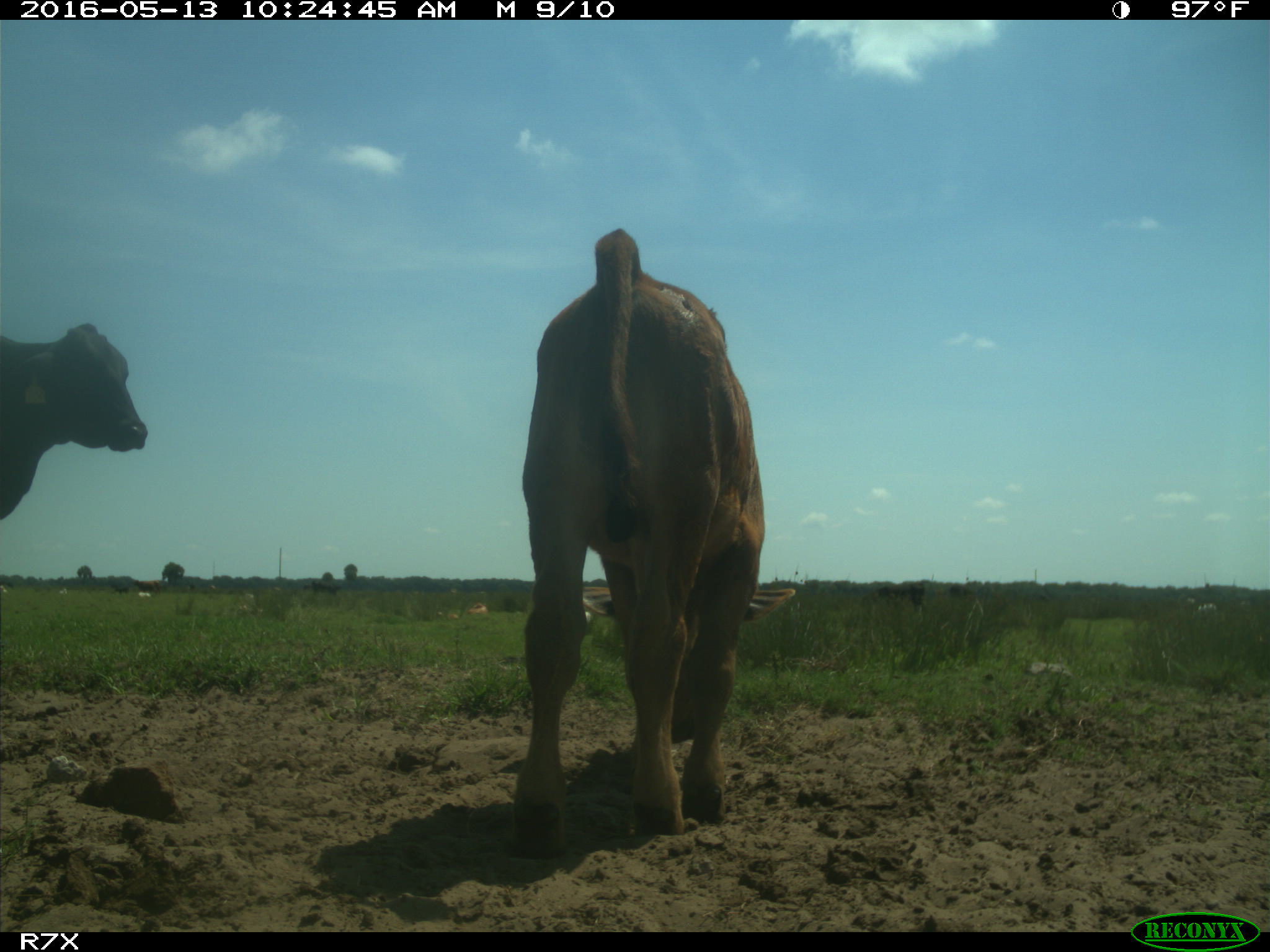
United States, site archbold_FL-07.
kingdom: Animalia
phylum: Chordata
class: Mammalia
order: Artiodactyla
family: Bovidae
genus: Bos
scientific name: Bos taurus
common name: domestic cow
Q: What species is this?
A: Bos taurus (domestic cow).